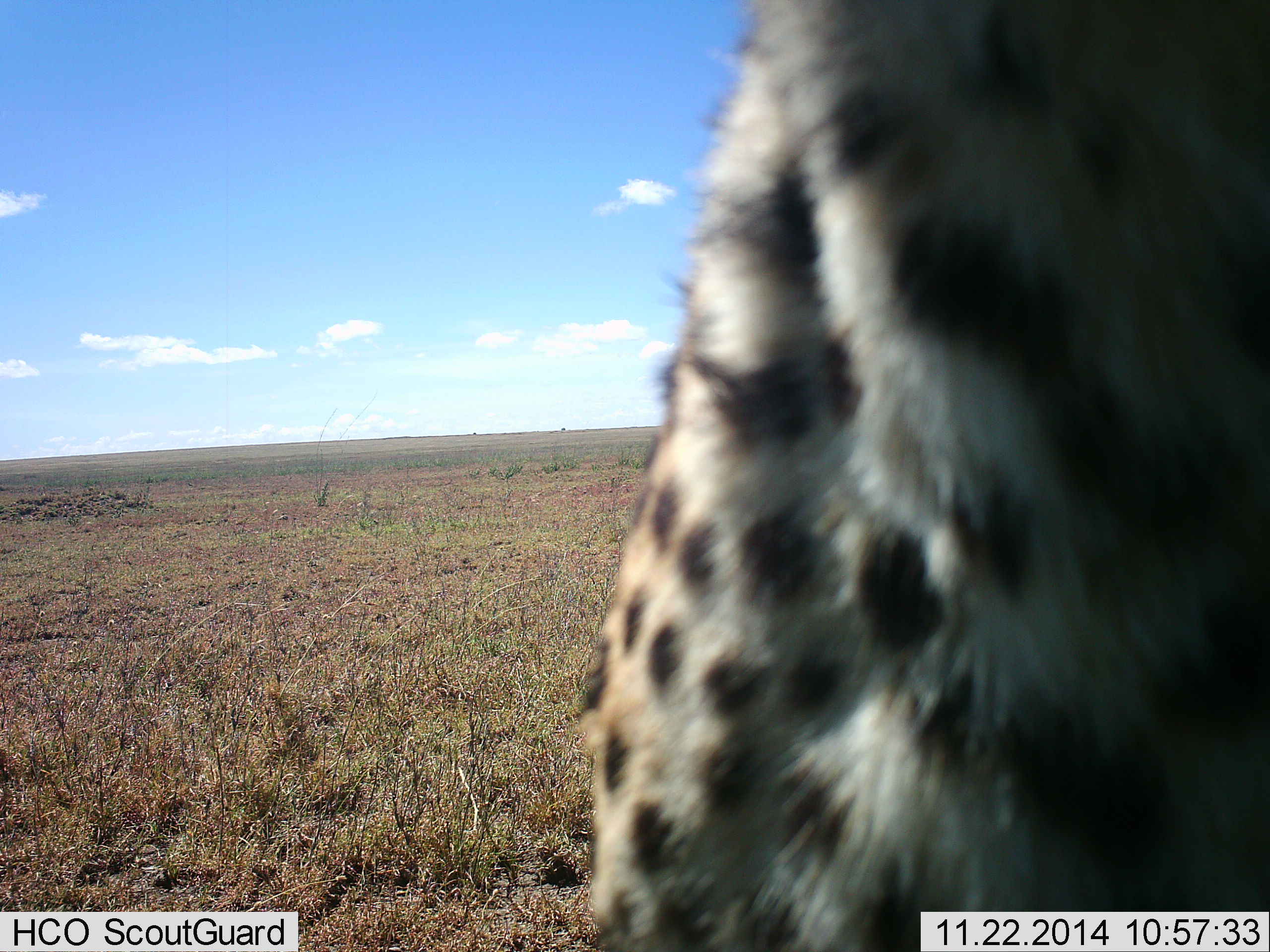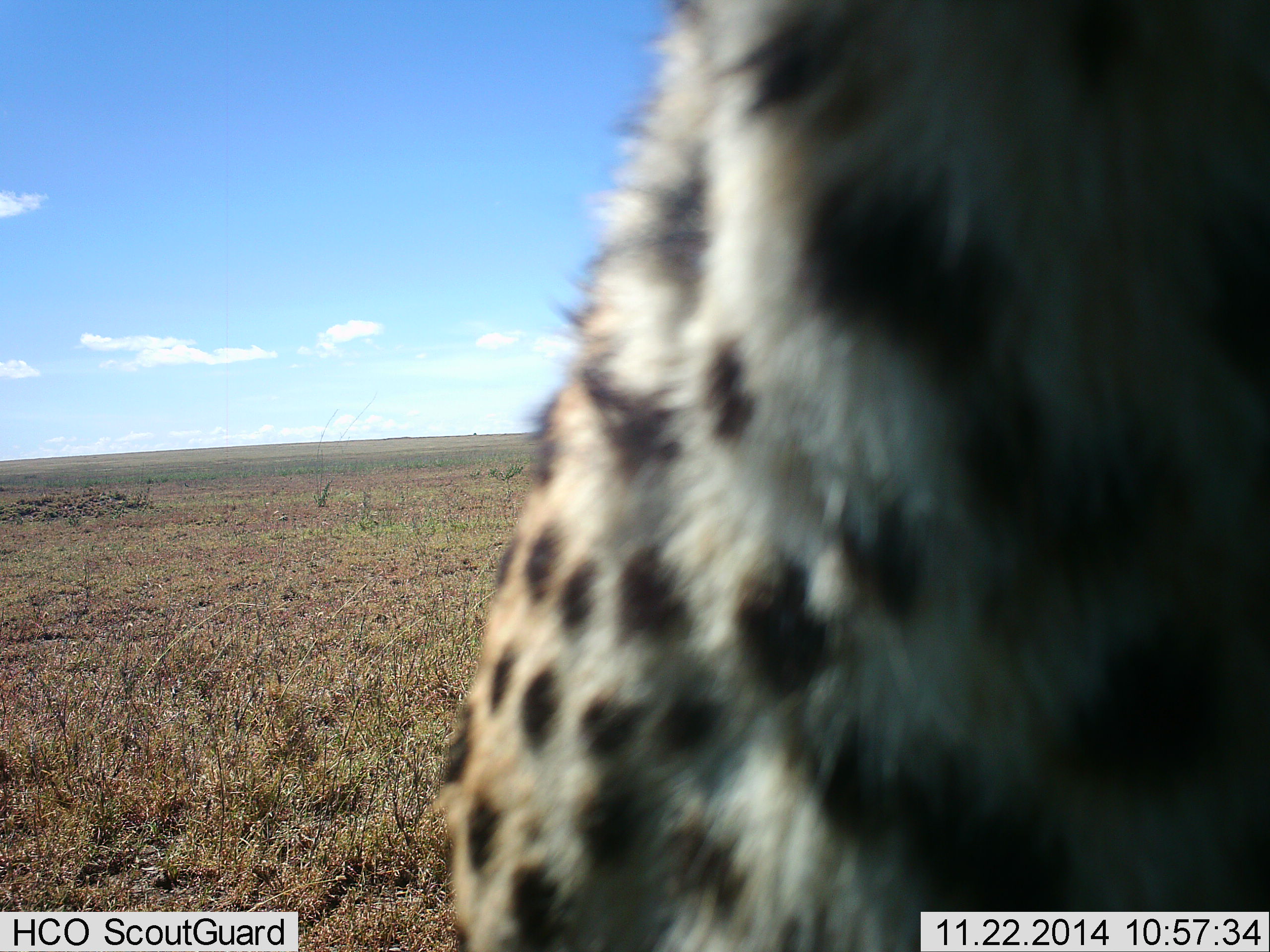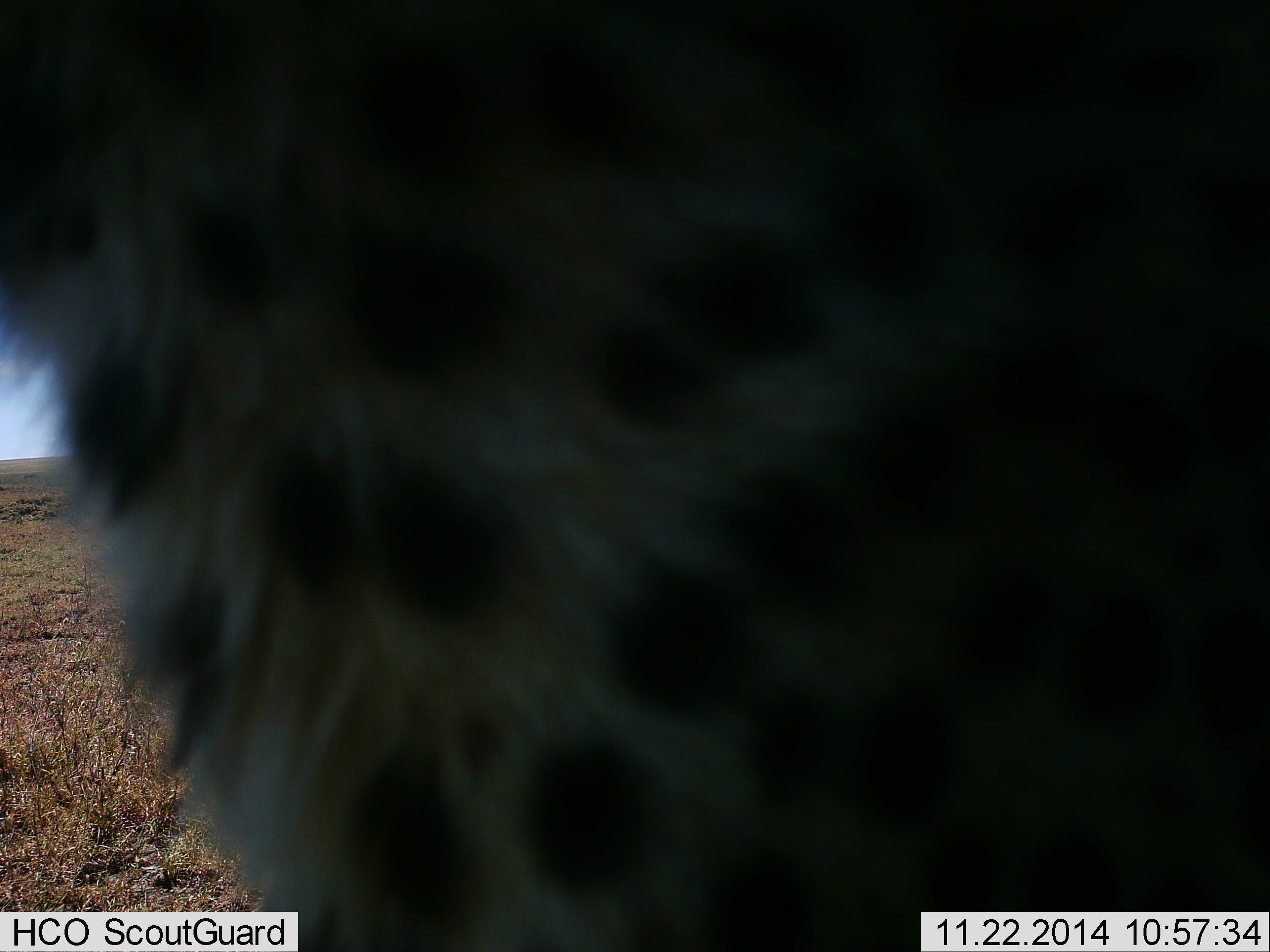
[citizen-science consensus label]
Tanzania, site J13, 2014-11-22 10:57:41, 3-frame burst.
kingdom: Animalia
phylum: Chordata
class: Mammalia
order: Carnivora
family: Felidae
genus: Acinonyx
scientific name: Acinonyx jubatus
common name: cheetah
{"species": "cheetah (Acinonyx jubatus)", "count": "1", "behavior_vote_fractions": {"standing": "40%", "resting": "20%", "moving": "40%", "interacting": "0%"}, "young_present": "0%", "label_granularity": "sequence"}